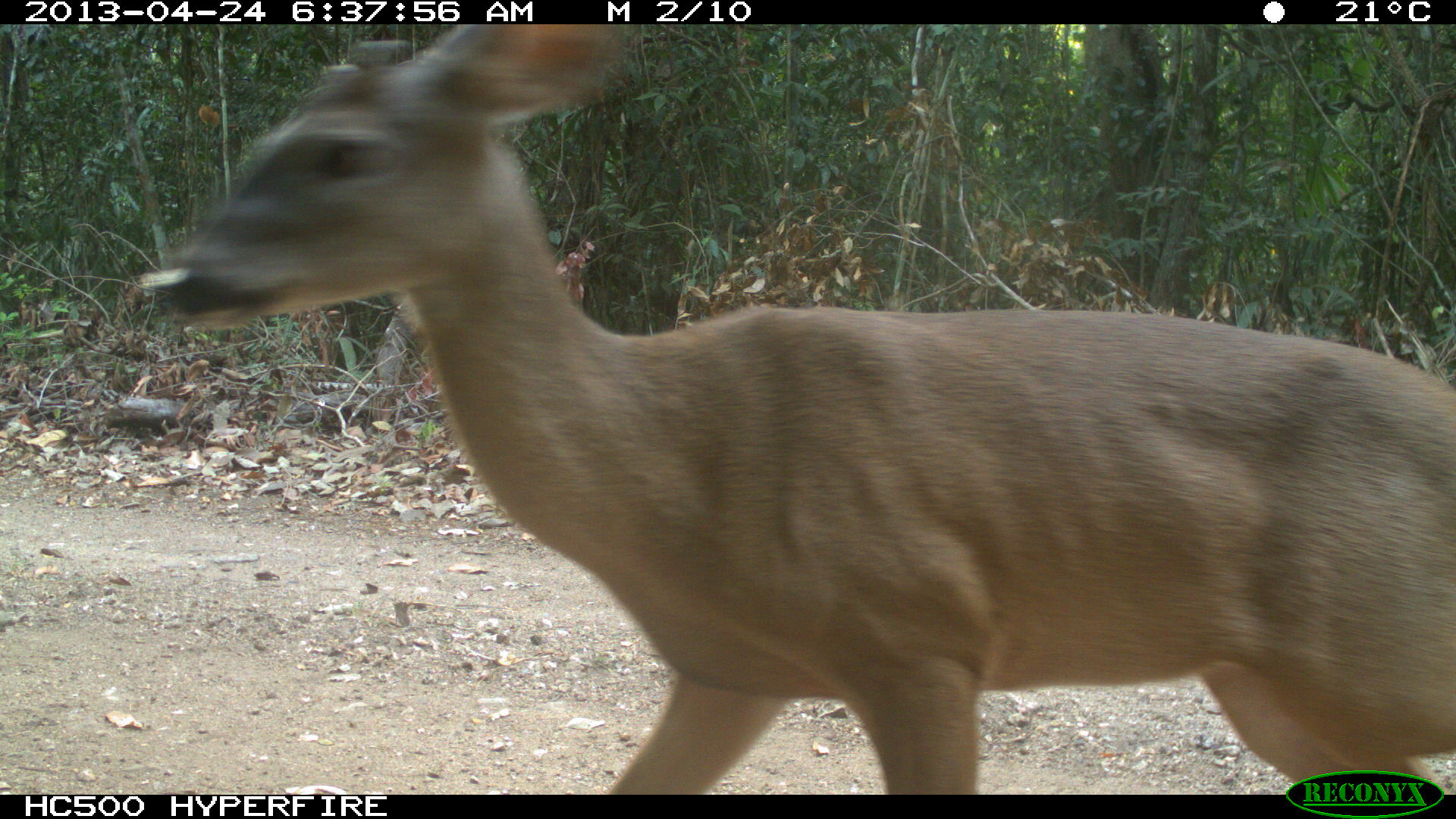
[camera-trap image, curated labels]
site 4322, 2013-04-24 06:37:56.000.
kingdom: Animalia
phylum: Chordata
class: Mammalia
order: Artiodactyla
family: Cervidae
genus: Odocoileus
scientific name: Odocoileus virginianus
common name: white-tailed deer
Odocoileus virginianus (white-tailed deer), count 1, sex female.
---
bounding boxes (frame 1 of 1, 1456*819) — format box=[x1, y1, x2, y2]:
odocoileus virginianus: box=[134, 22, 1453, 792]